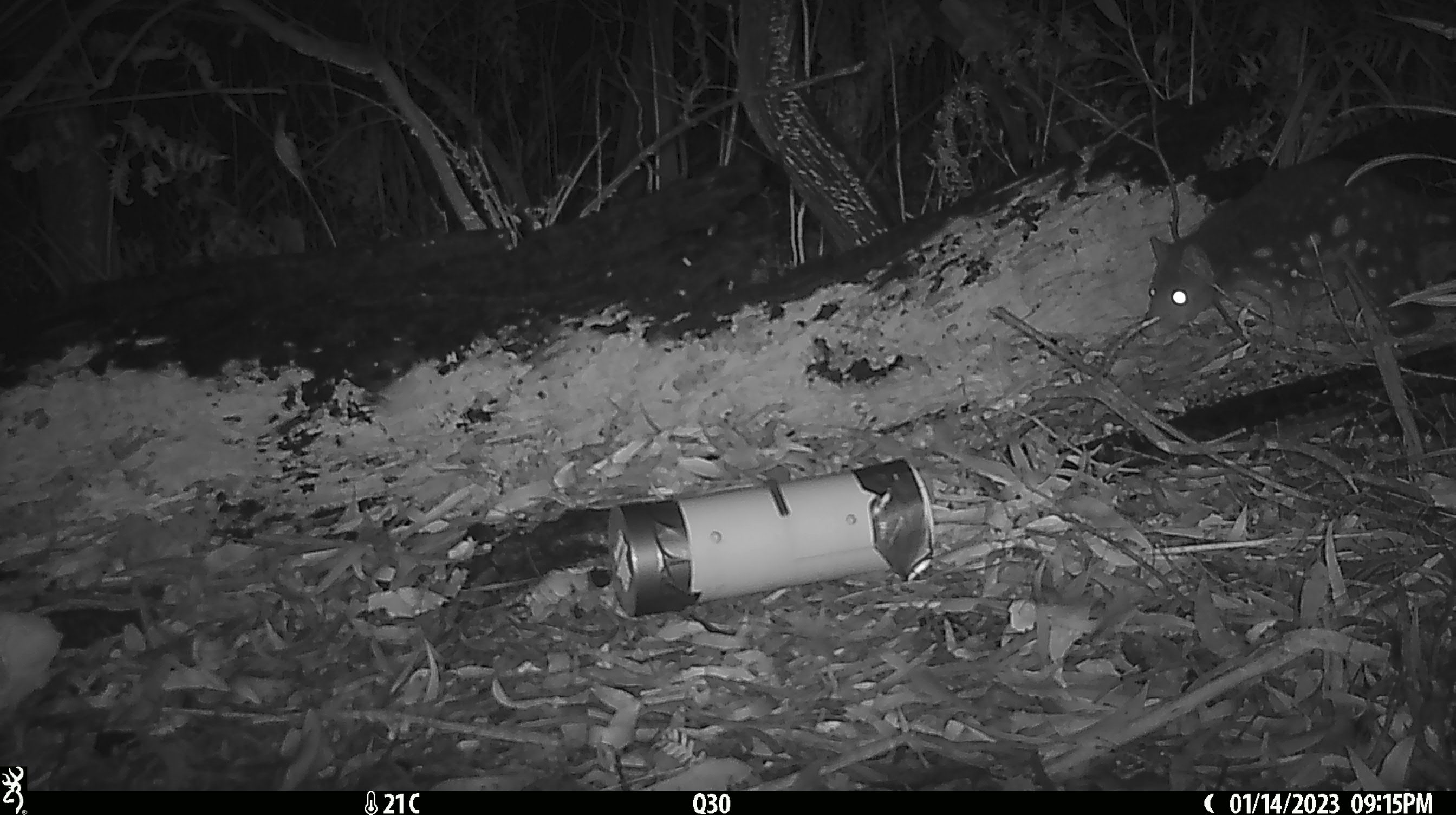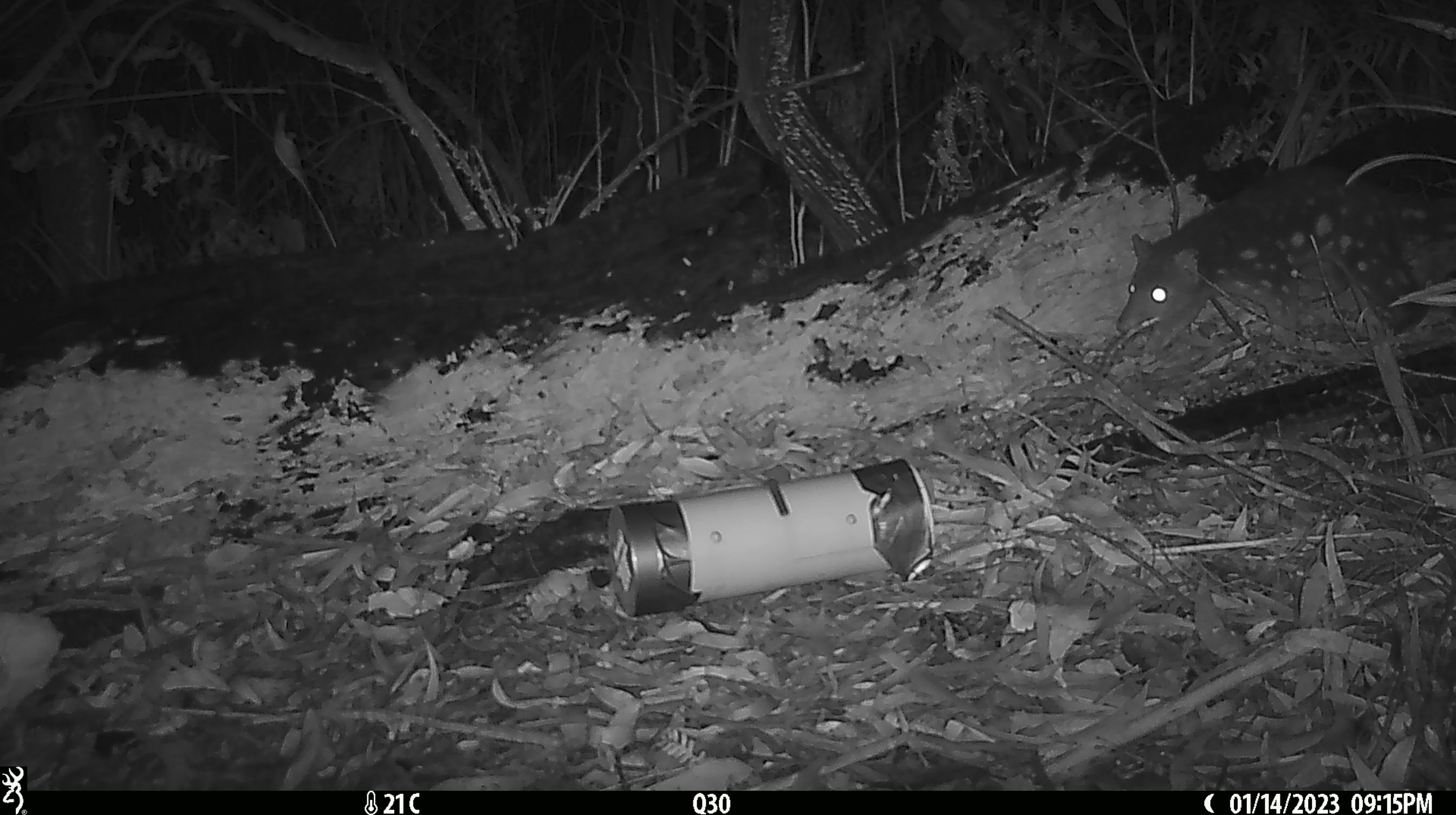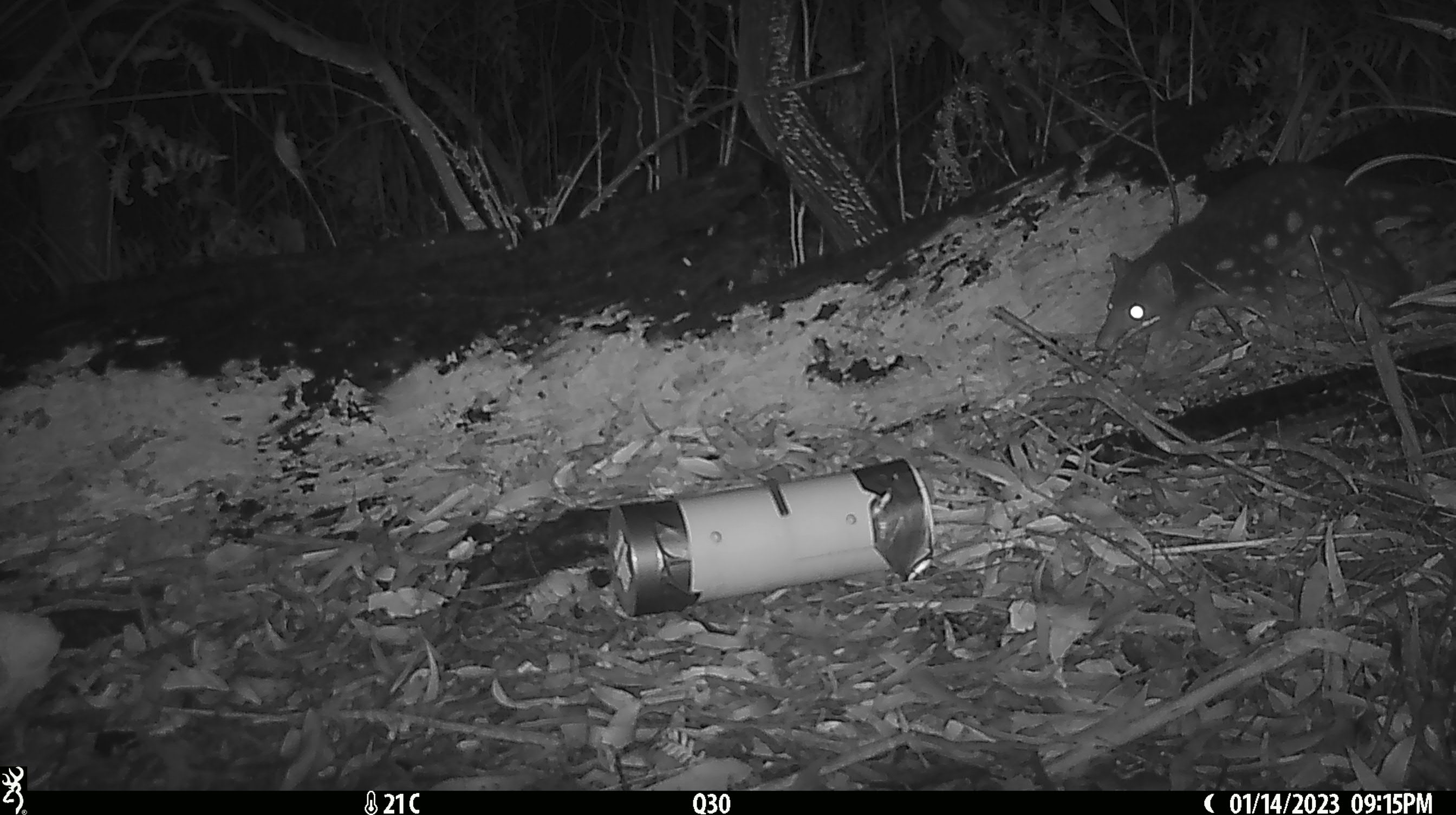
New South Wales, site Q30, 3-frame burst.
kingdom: Animalia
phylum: Chordata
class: Mammalia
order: Dasyuromorphia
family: Dasyuridae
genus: Dasyurus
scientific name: Dasyurus maculatus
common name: spotted-tailed quoll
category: quoll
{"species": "quoll (spotted-tailed quoll) (Dasyurus maculatus)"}